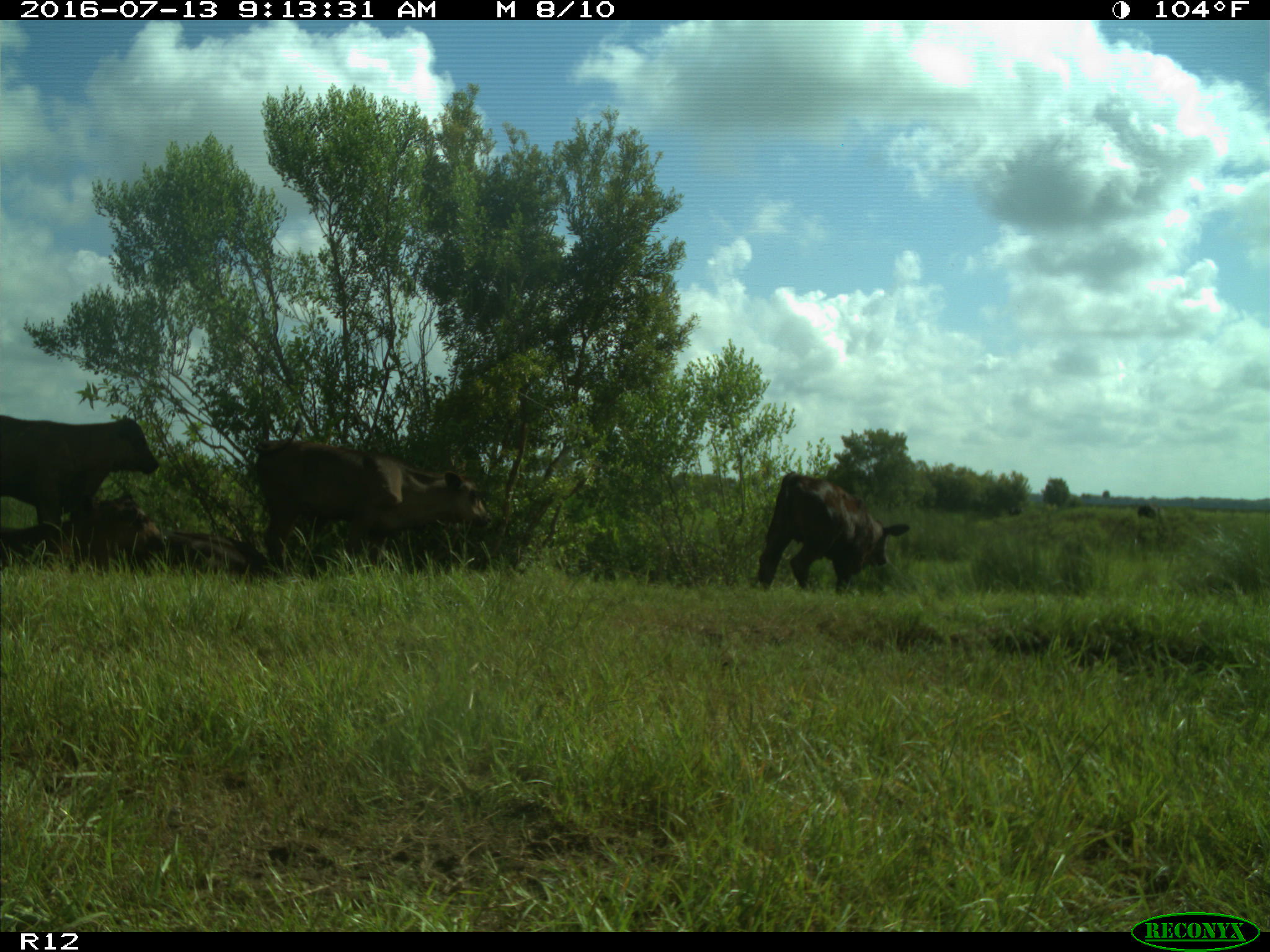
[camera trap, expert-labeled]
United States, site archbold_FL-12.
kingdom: Animalia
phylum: Chordata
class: Mammalia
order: Artiodactyla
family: Bovidae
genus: Bos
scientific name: Bos taurus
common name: domestic cow